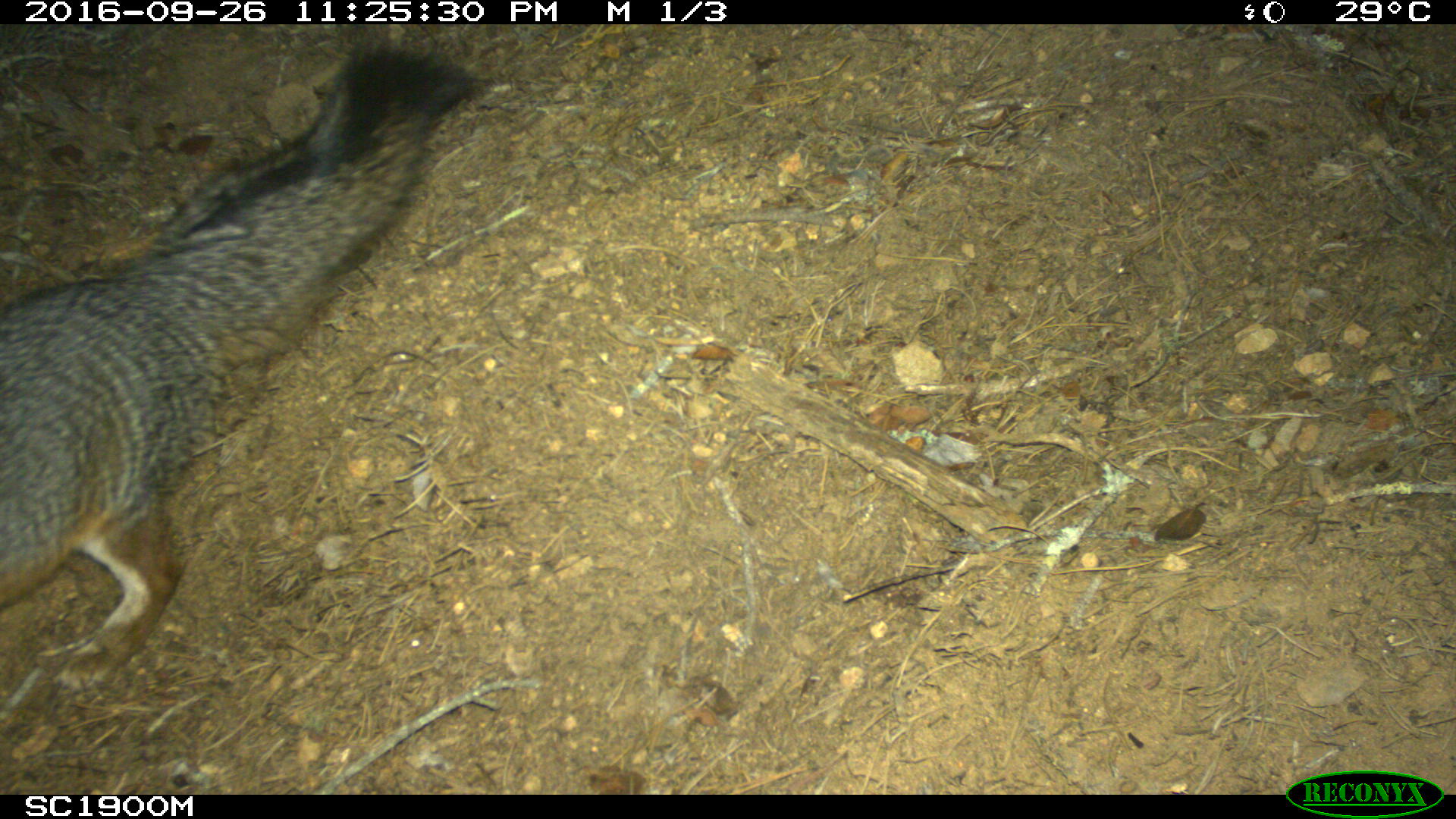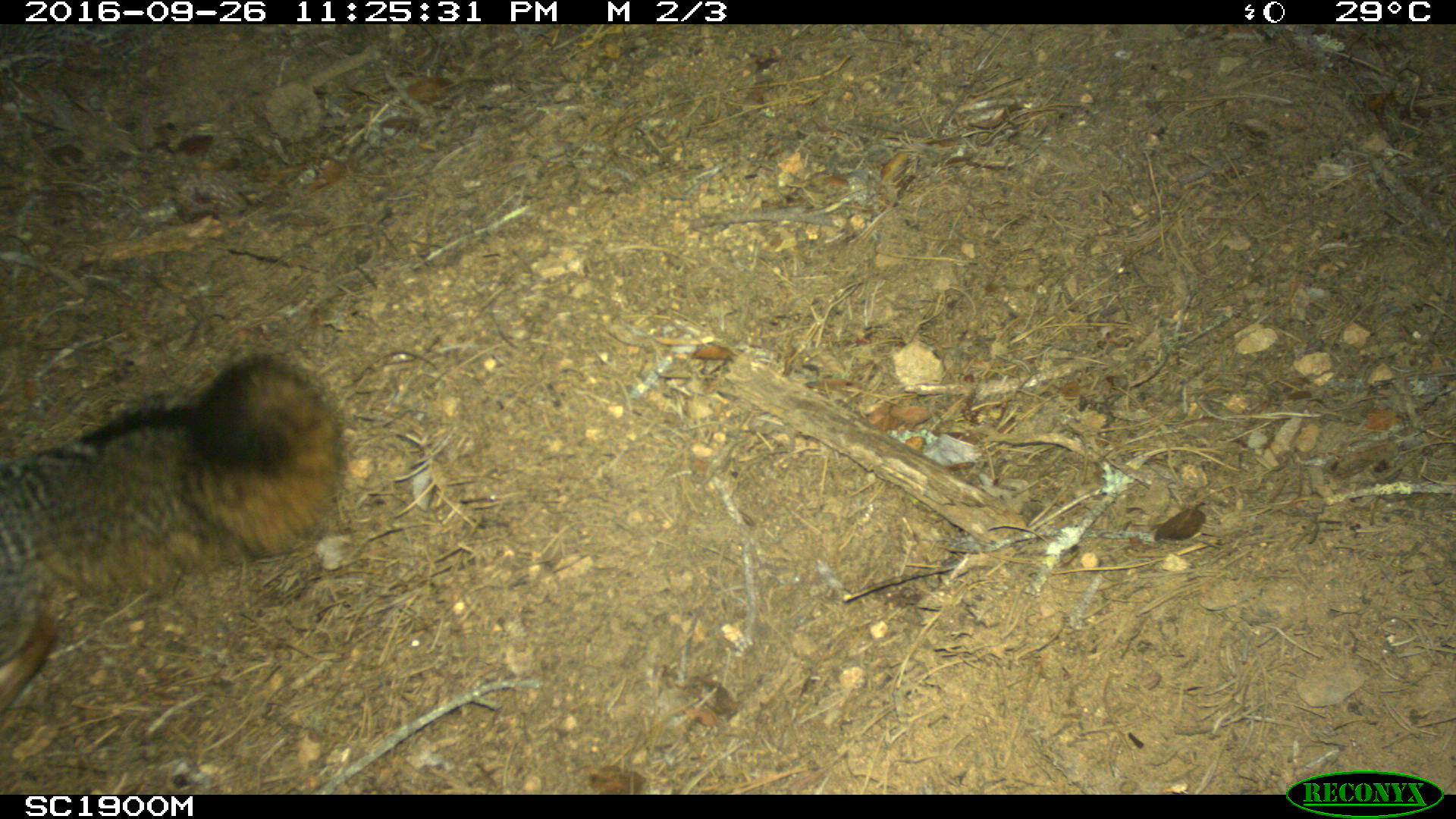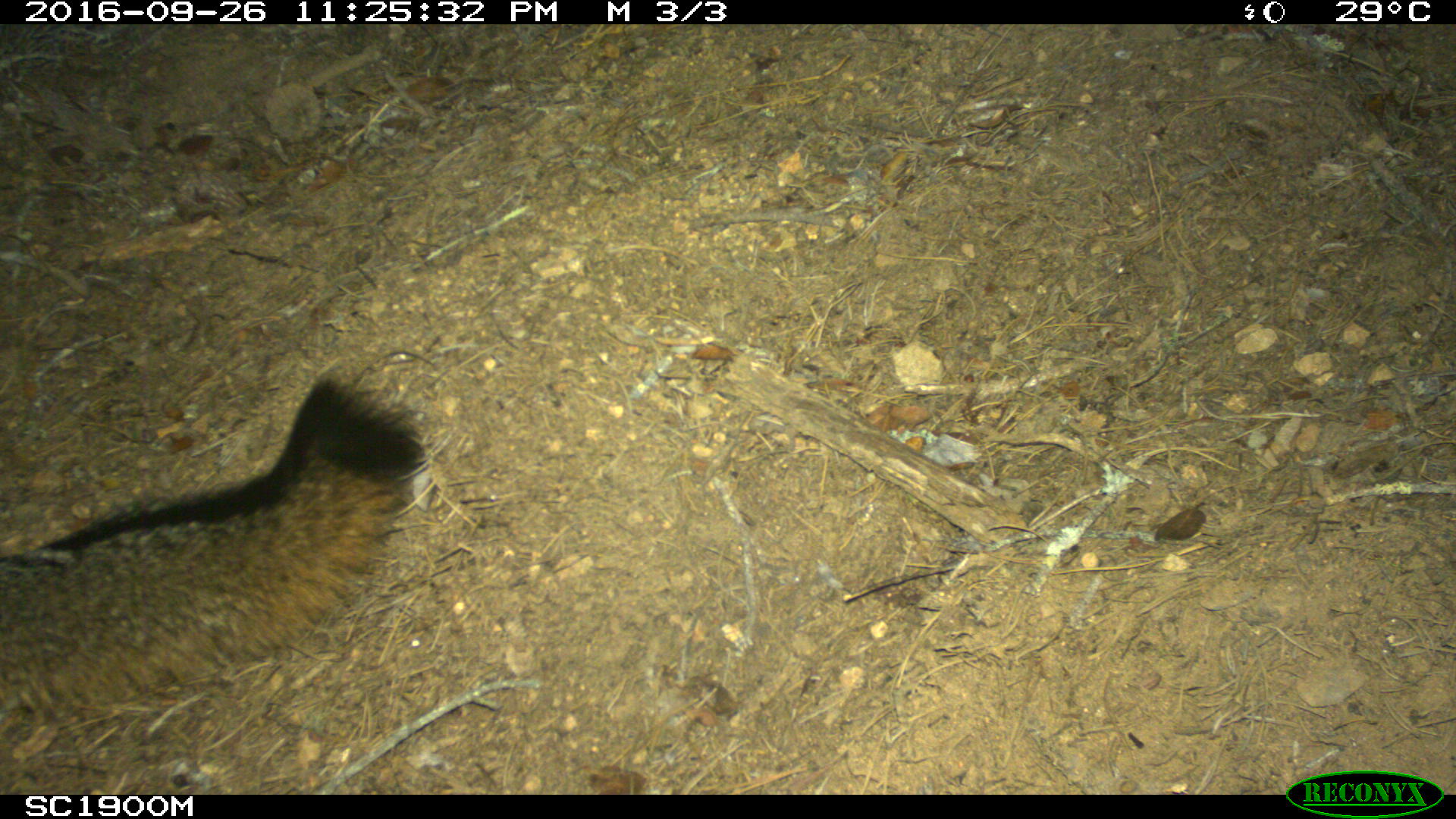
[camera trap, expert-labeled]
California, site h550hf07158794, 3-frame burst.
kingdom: Animalia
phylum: Chordata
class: Mammalia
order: Carnivora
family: Canidae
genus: Urocyon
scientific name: Urocyon littoralis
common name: island fox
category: fox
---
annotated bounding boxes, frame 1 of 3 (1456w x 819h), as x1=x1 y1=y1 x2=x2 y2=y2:
fox: x1=0 y1=42 x2=477 y2=691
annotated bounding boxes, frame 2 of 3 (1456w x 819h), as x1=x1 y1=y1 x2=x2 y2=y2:
fox: x1=0 y1=353 x2=349 y2=723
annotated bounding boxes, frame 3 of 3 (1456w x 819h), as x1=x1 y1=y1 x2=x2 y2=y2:
fox: x1=0 y1=372 x2=428 y2=795